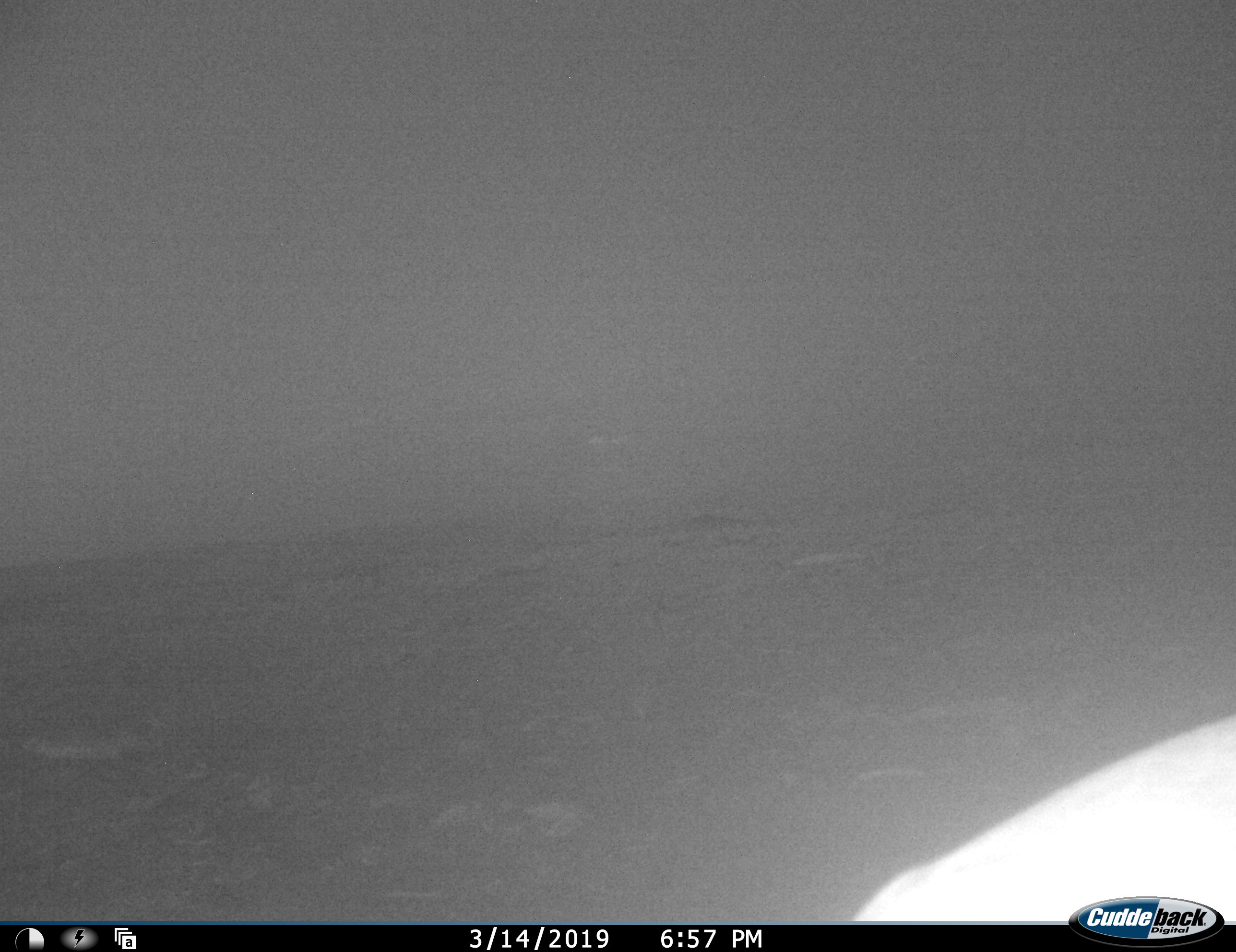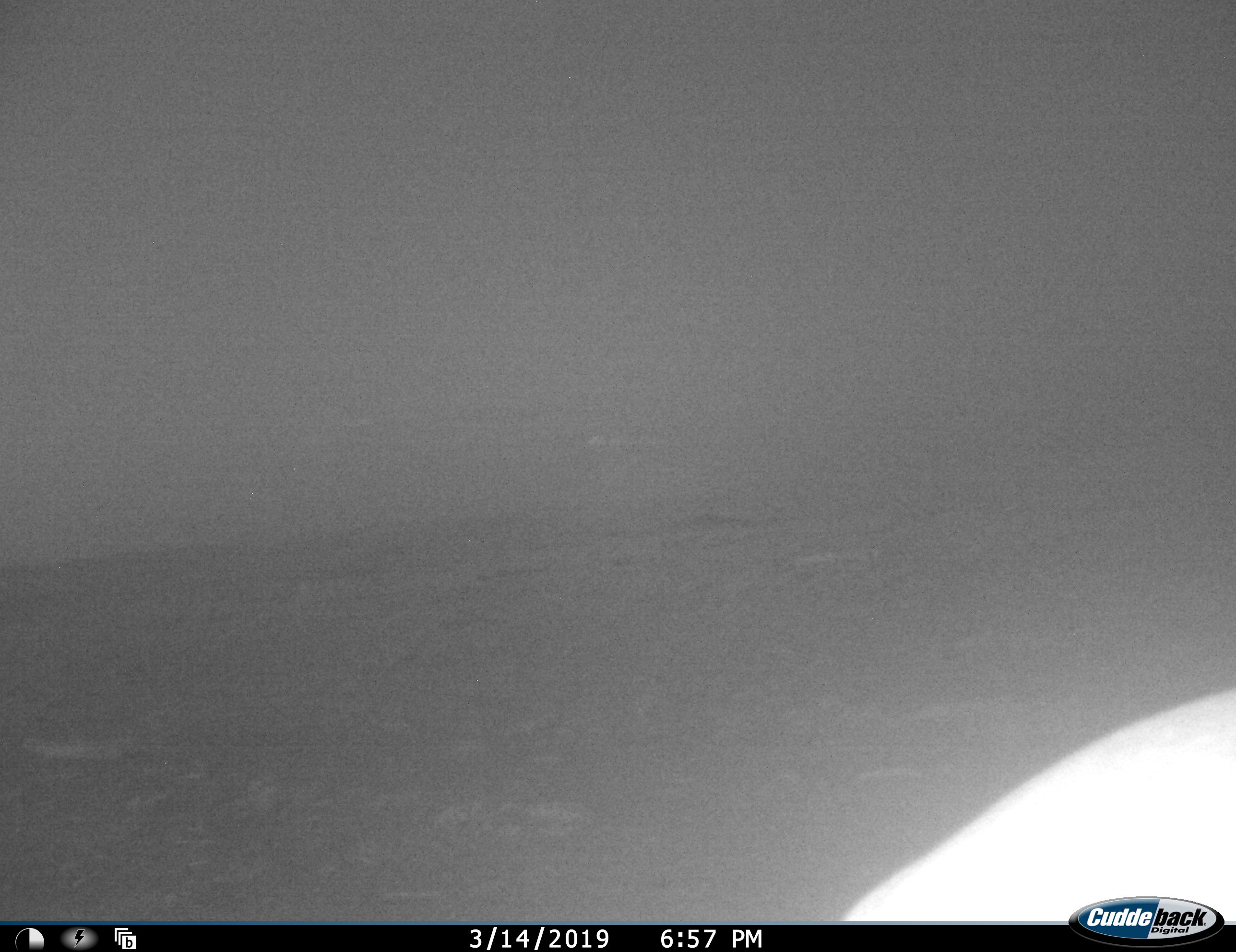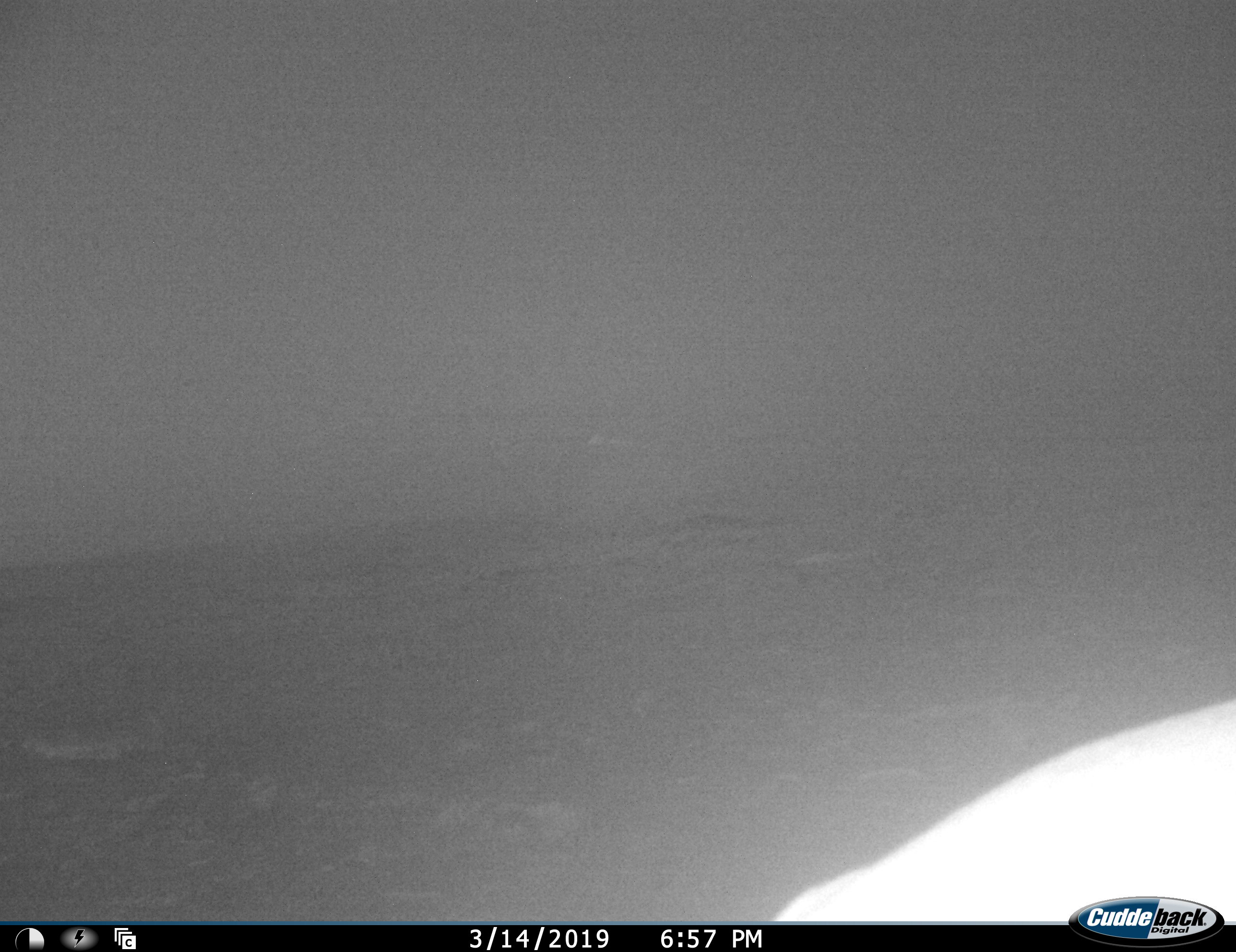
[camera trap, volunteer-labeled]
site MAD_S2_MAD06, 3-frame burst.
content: unidentified animal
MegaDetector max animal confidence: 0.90